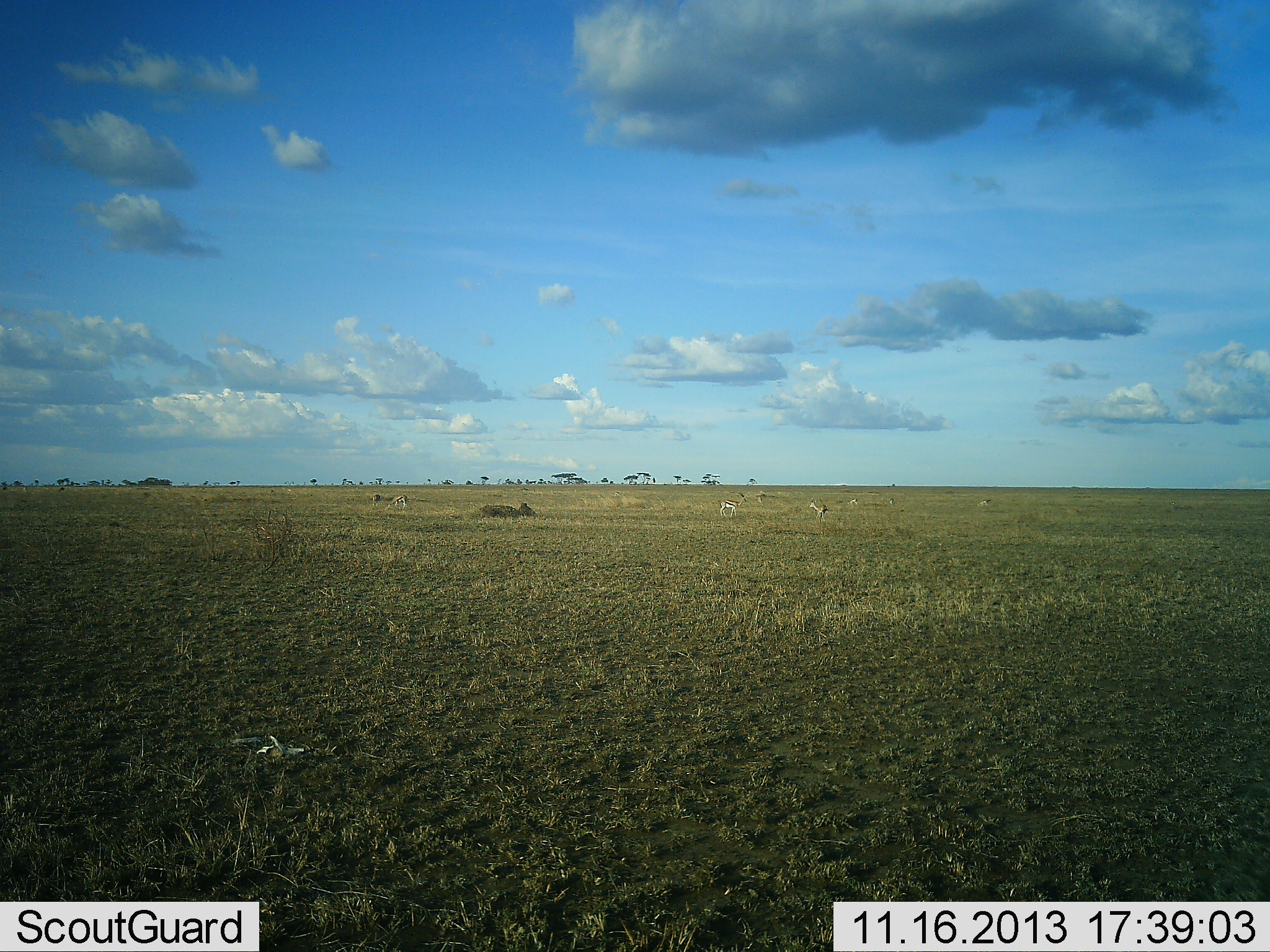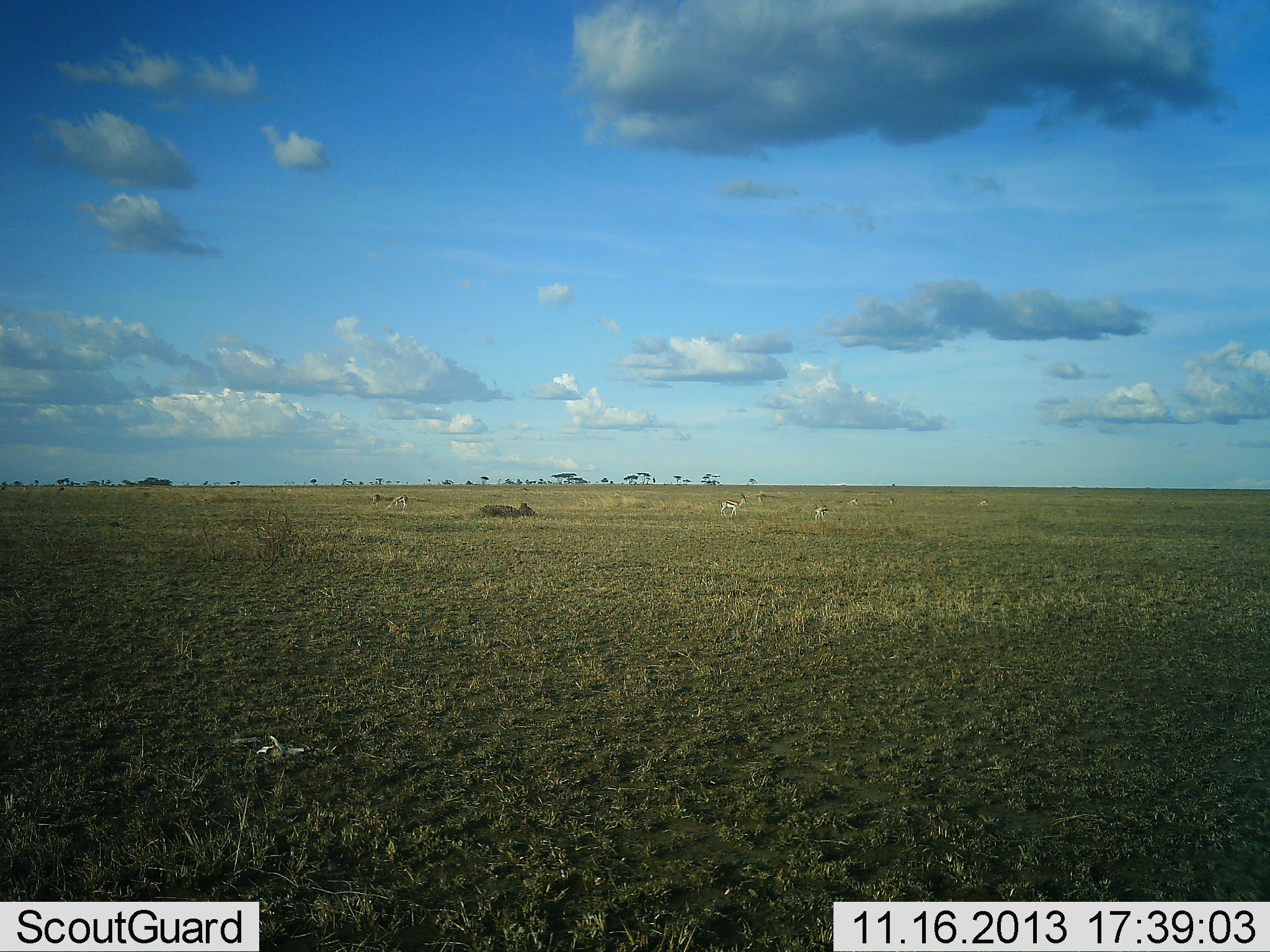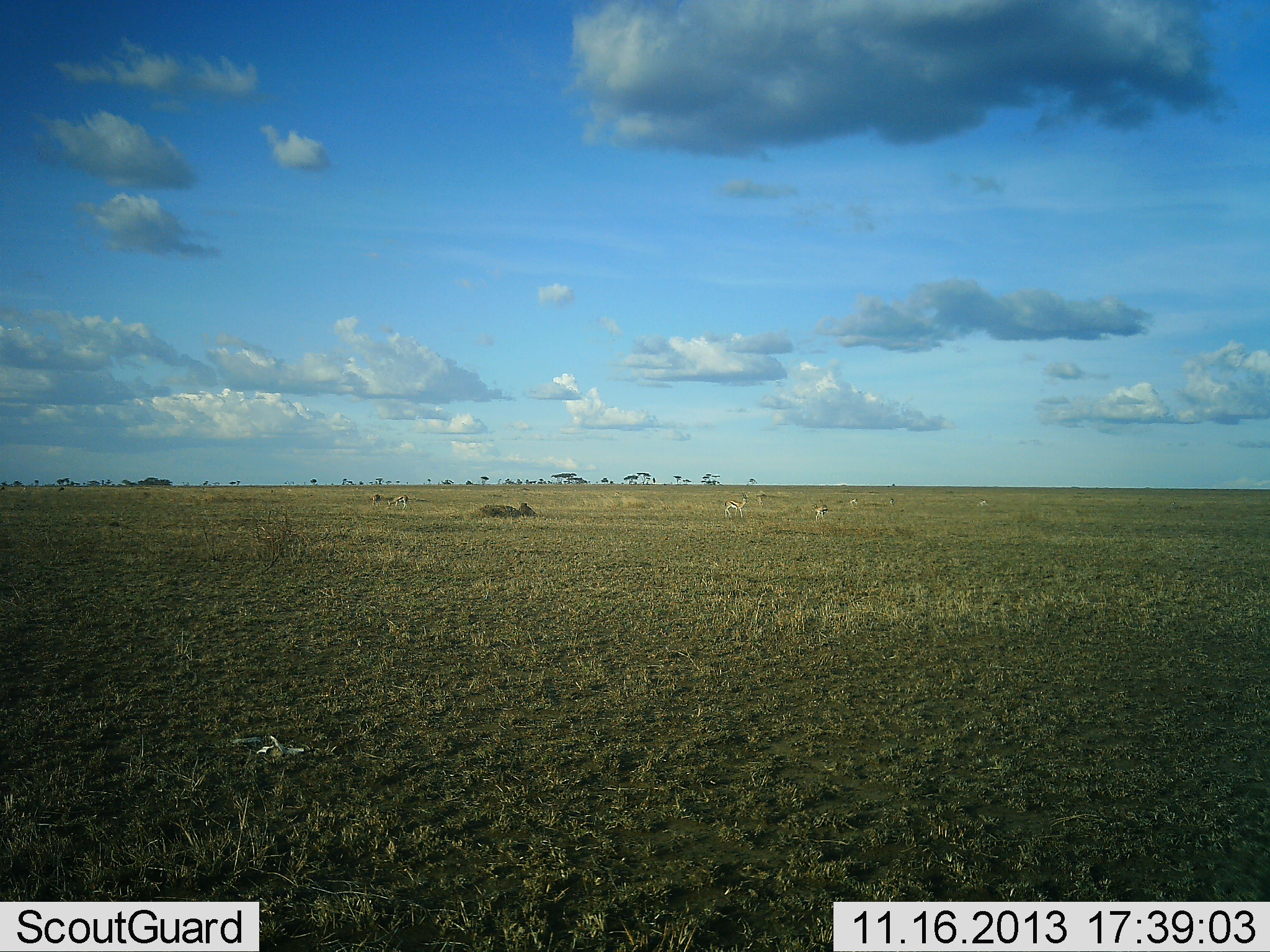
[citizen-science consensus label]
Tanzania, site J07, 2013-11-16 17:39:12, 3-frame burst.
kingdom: Animalia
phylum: Chordata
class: Mammalia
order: Artiodactyla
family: Bovidae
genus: Eudorcas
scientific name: Eudorcas thomsonii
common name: thomson's gazelle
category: gazellethomsons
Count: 5.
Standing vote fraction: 56%.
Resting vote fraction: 0%.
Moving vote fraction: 33%.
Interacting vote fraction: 11%.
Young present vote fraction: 0%.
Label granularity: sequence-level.